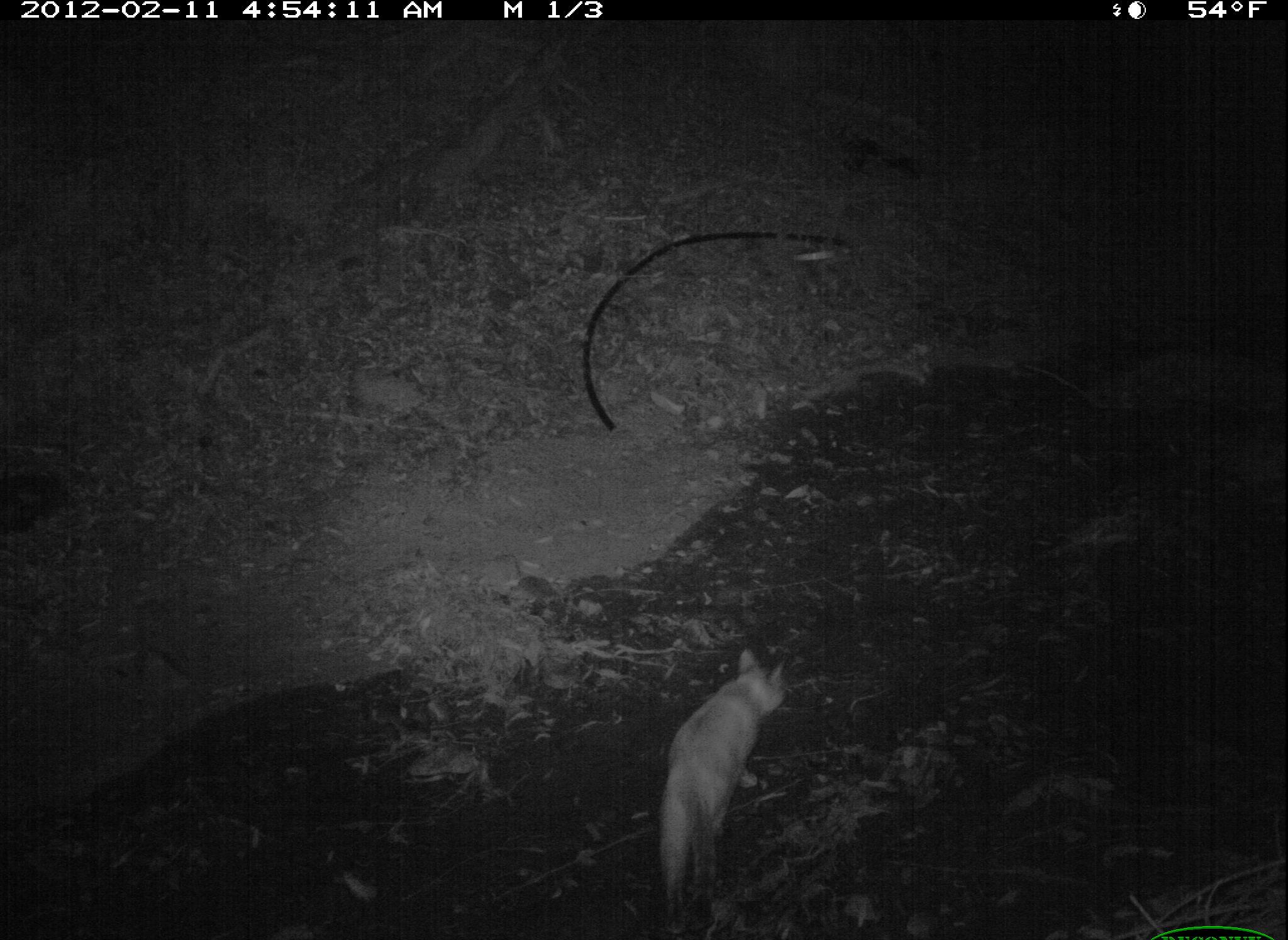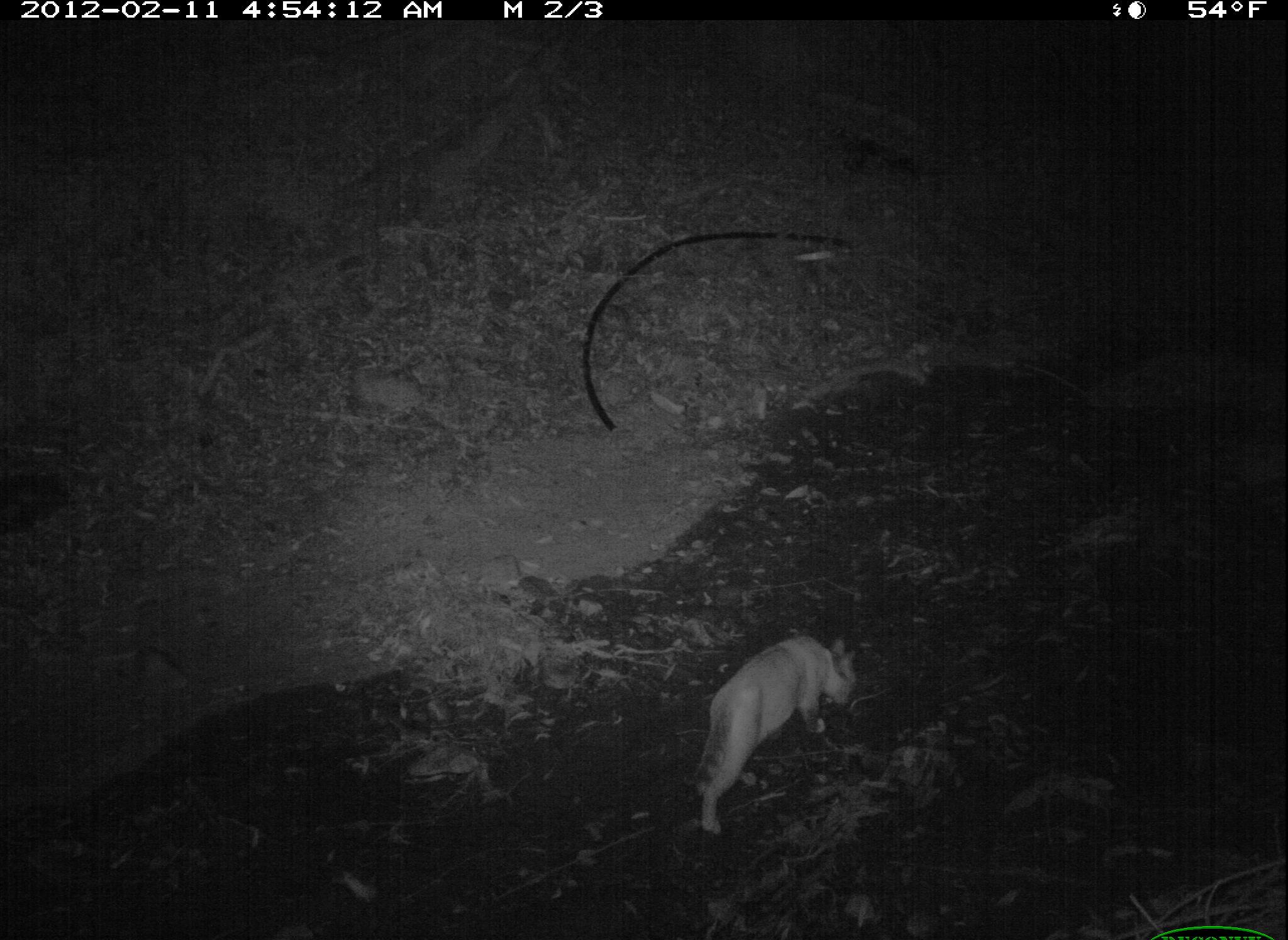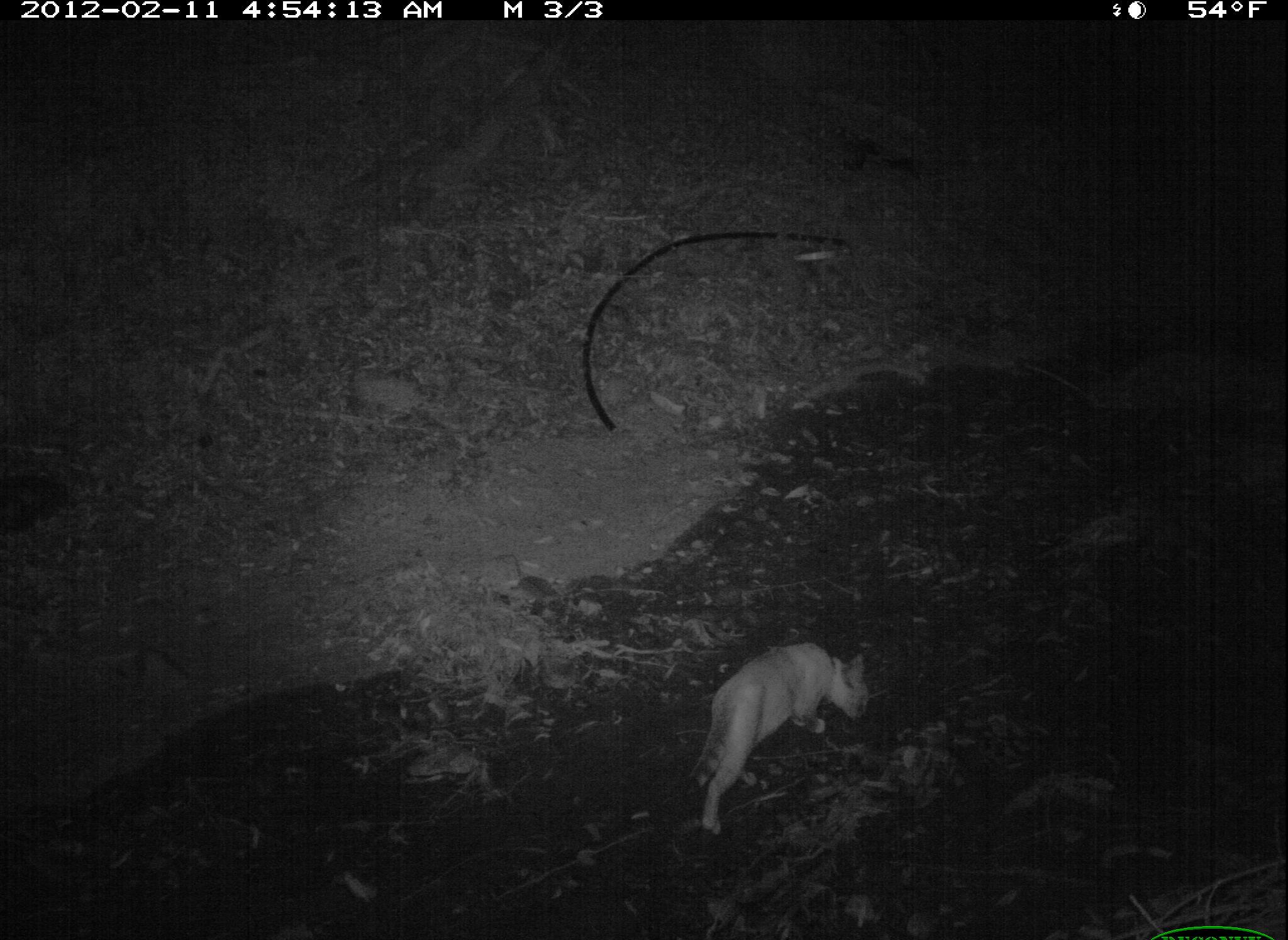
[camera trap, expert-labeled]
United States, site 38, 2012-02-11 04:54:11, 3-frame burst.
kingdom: Animalia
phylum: Chordata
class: Mammalia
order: Carnivora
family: Felidae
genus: Felis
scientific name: Felis catus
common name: cat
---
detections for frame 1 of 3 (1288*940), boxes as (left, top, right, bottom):
cat: (649, 641, 795, 934)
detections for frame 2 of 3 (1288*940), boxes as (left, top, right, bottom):
cat: (673, 606, 858, 849)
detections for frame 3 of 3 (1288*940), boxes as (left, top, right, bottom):
cat: (684, 636, 881, 841)